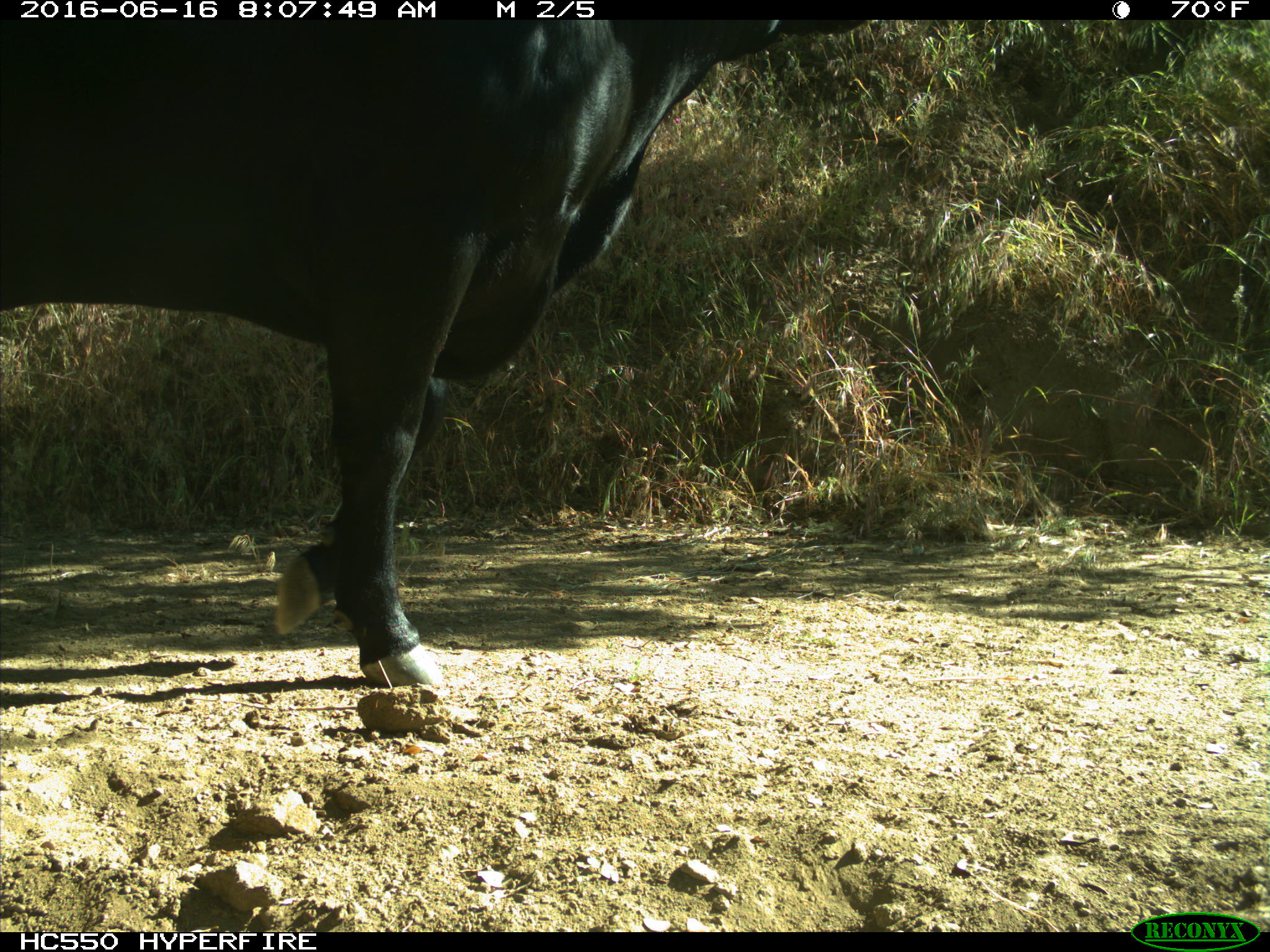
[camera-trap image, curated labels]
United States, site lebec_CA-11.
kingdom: Animalia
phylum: Chordata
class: Mammalia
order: Artiodactyla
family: Bovidae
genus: Bos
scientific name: Bos taurus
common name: domestic cow